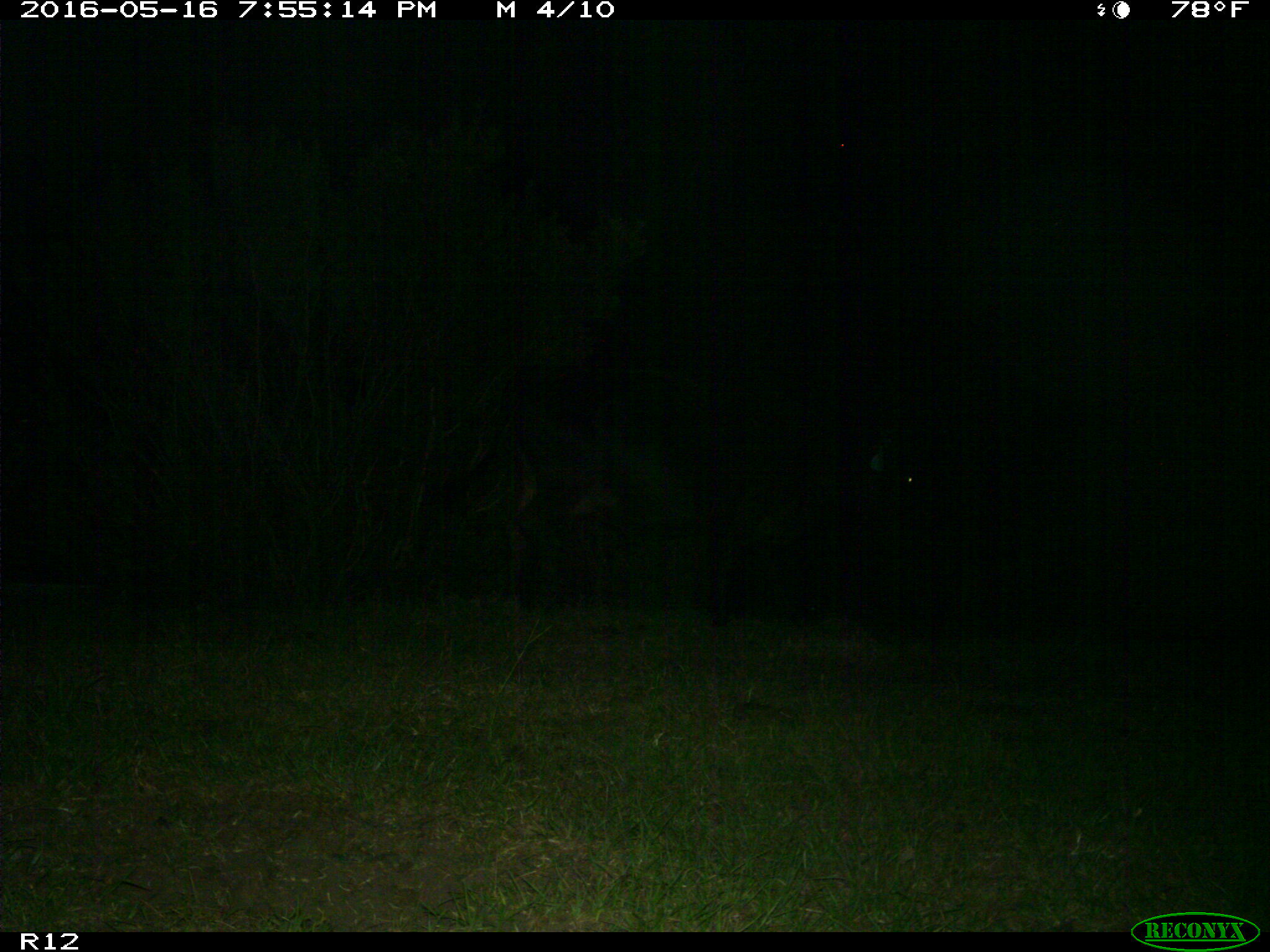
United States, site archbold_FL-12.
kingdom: Animalia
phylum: Chordata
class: Mammalia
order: Artiodactyla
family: Bovidae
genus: Bos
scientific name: Bos taurus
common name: domestic cow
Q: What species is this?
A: Bos taurus (domestic cow).